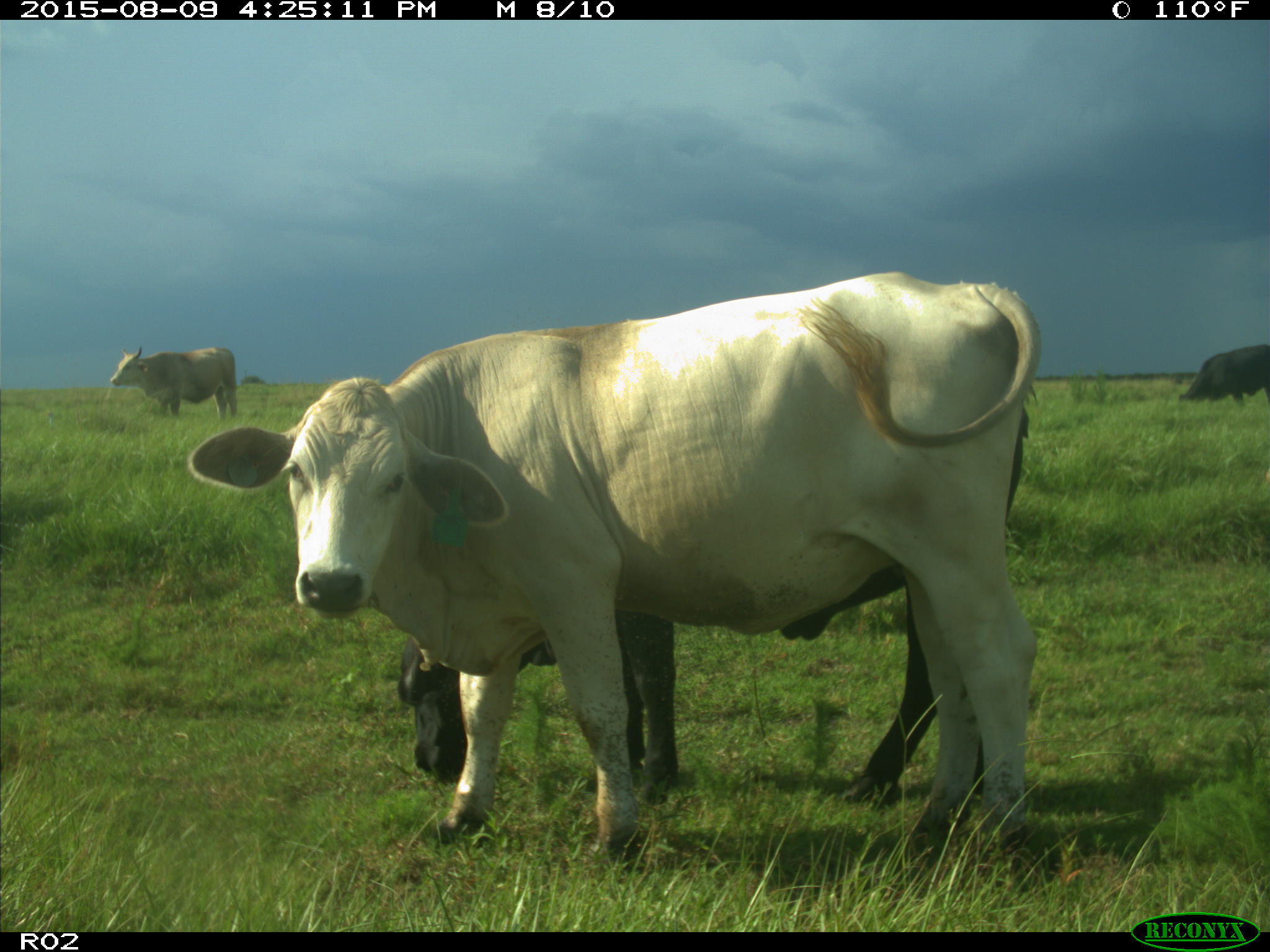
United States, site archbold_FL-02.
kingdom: Animalia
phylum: Chordata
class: Mammalia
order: Artiodactyla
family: Bovidae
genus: Bos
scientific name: Bos taurus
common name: domestic cow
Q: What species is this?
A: Bos taurus (domestic cow).